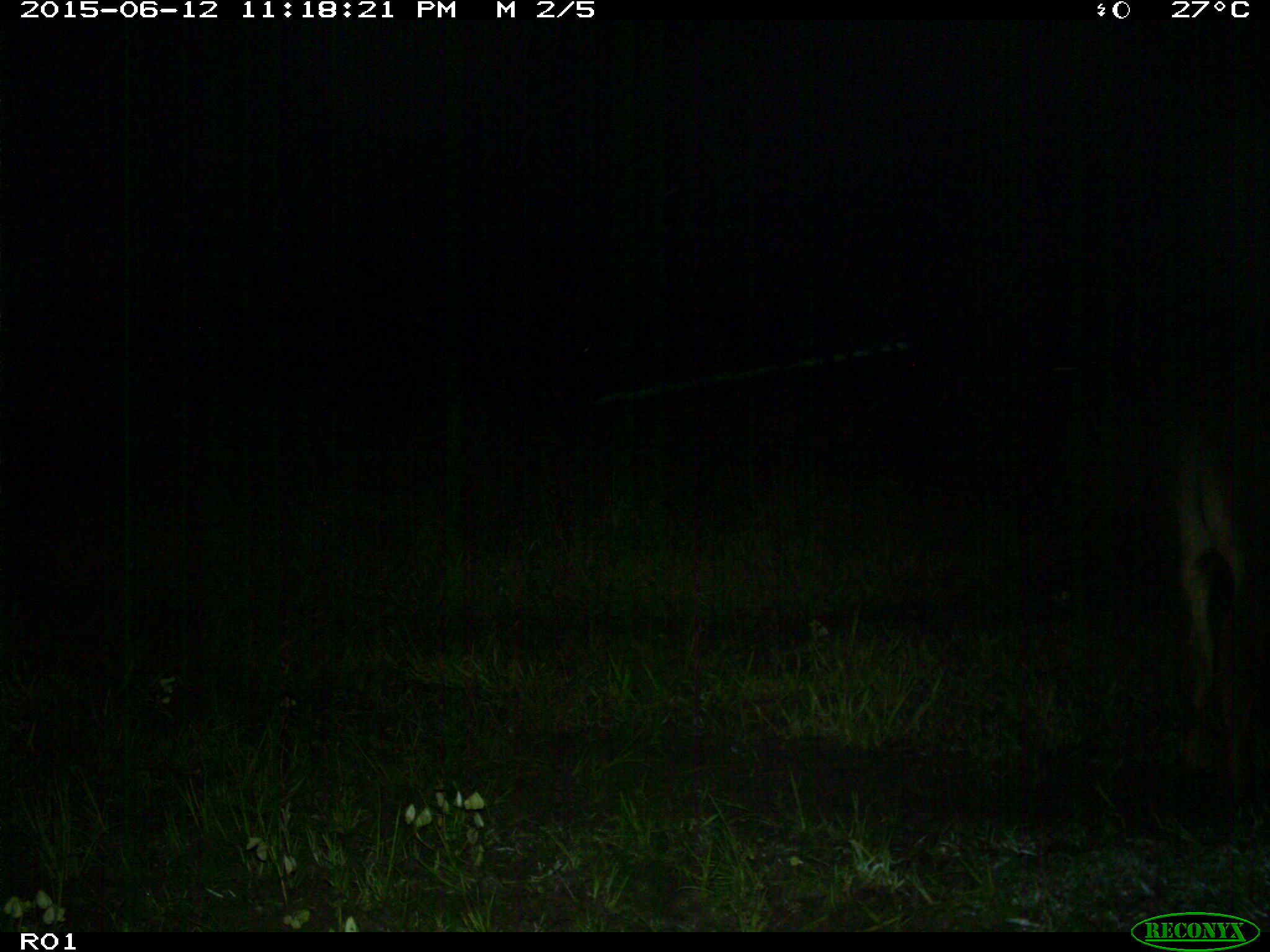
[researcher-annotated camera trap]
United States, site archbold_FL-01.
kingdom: Animalia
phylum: Chordata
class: Mammalia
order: Artiodactyla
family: Bovidae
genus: Bos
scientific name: Bos taurus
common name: domestic cow